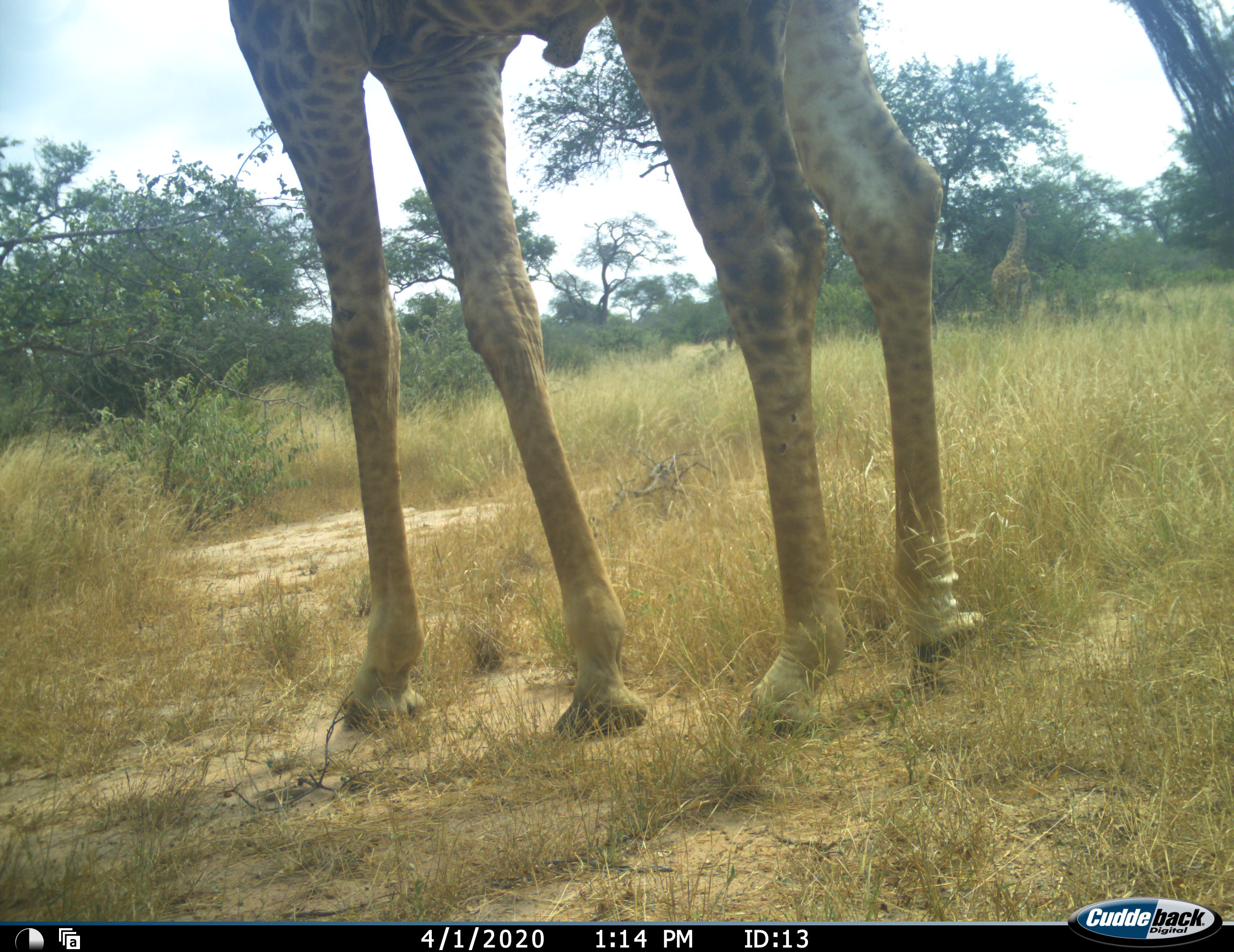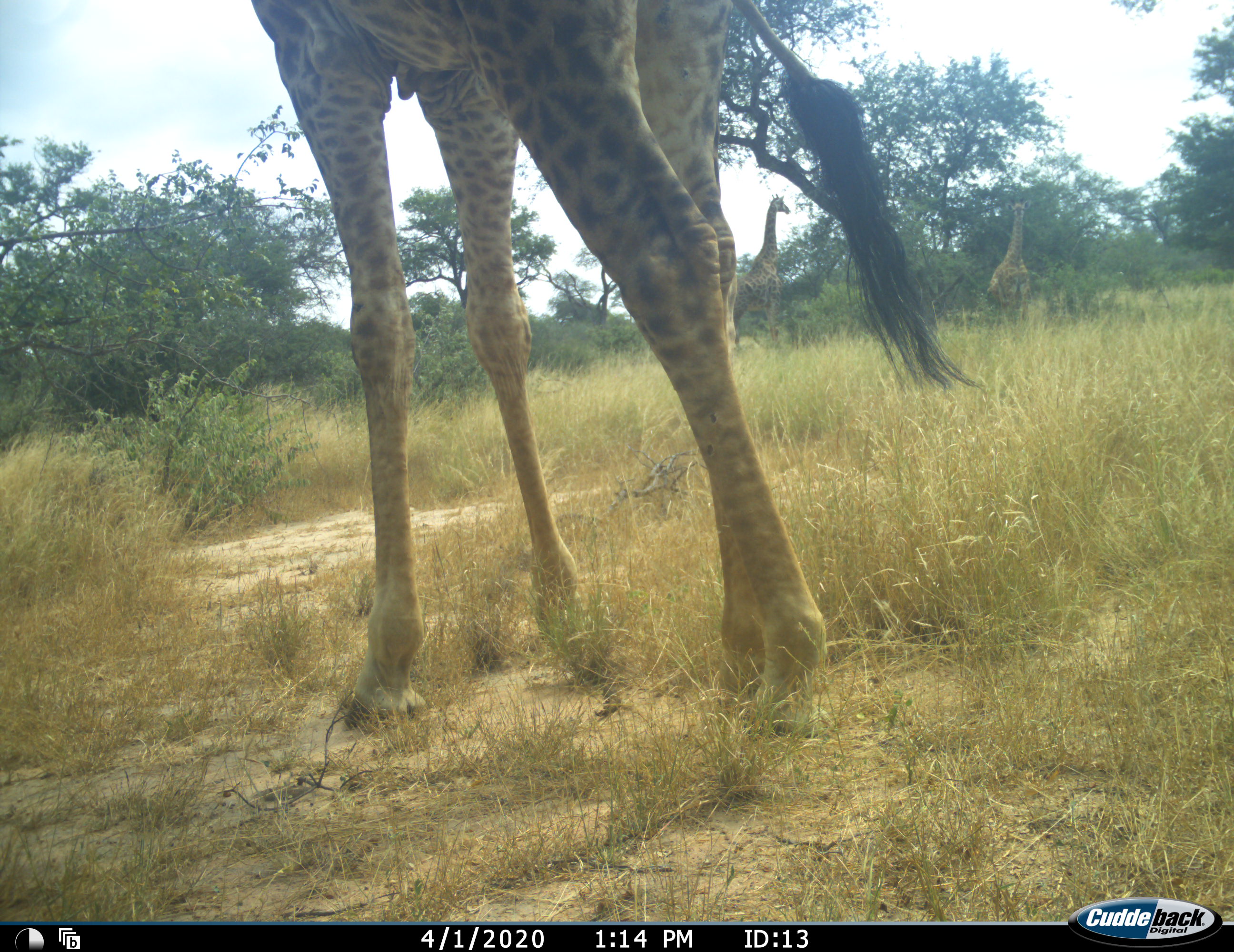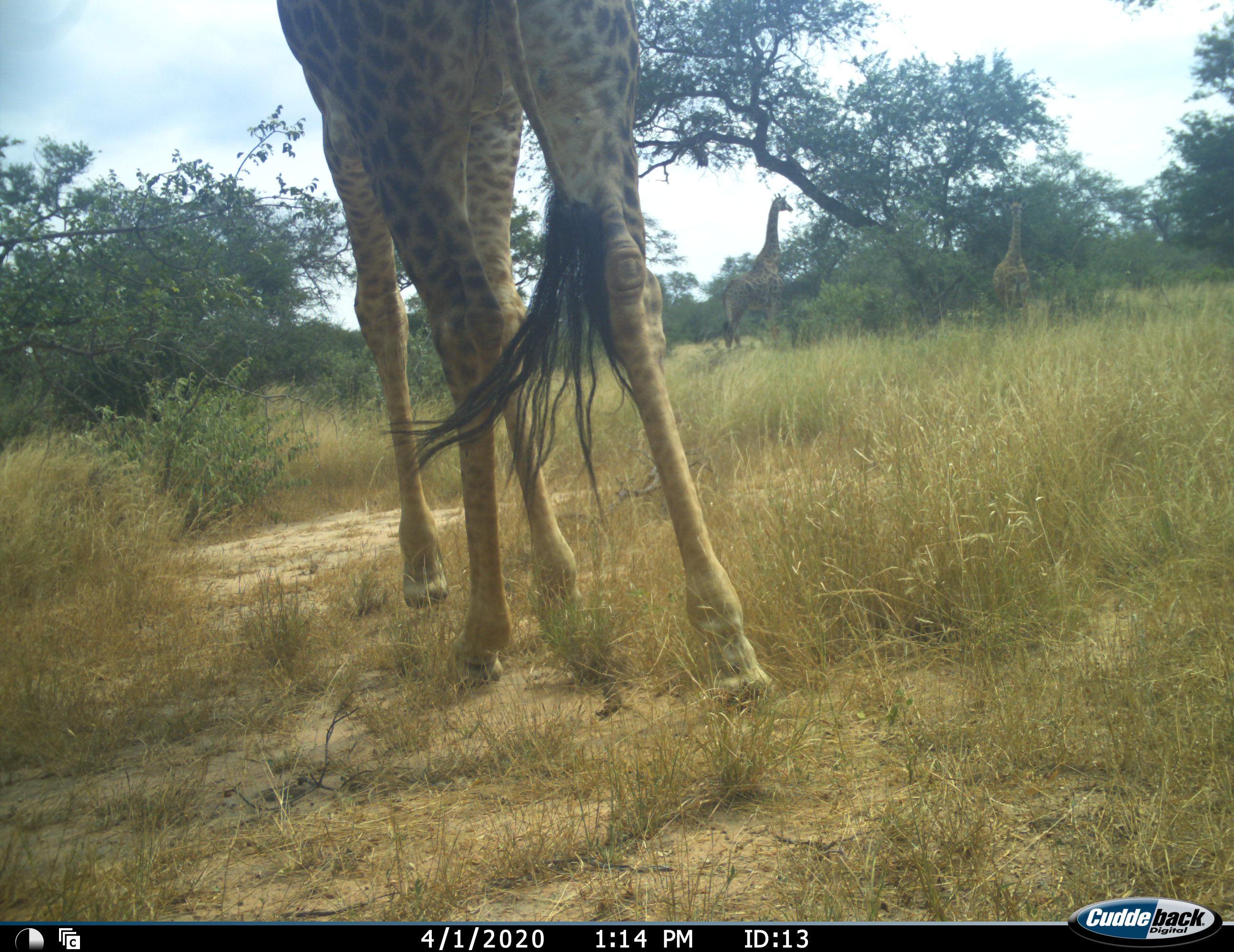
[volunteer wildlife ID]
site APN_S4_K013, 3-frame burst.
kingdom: Animalia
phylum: Chordata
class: Mammalia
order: Artiodactyla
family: Giraffidae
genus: Giraffa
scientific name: Giraffa camelopardalis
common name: giraffe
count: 1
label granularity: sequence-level